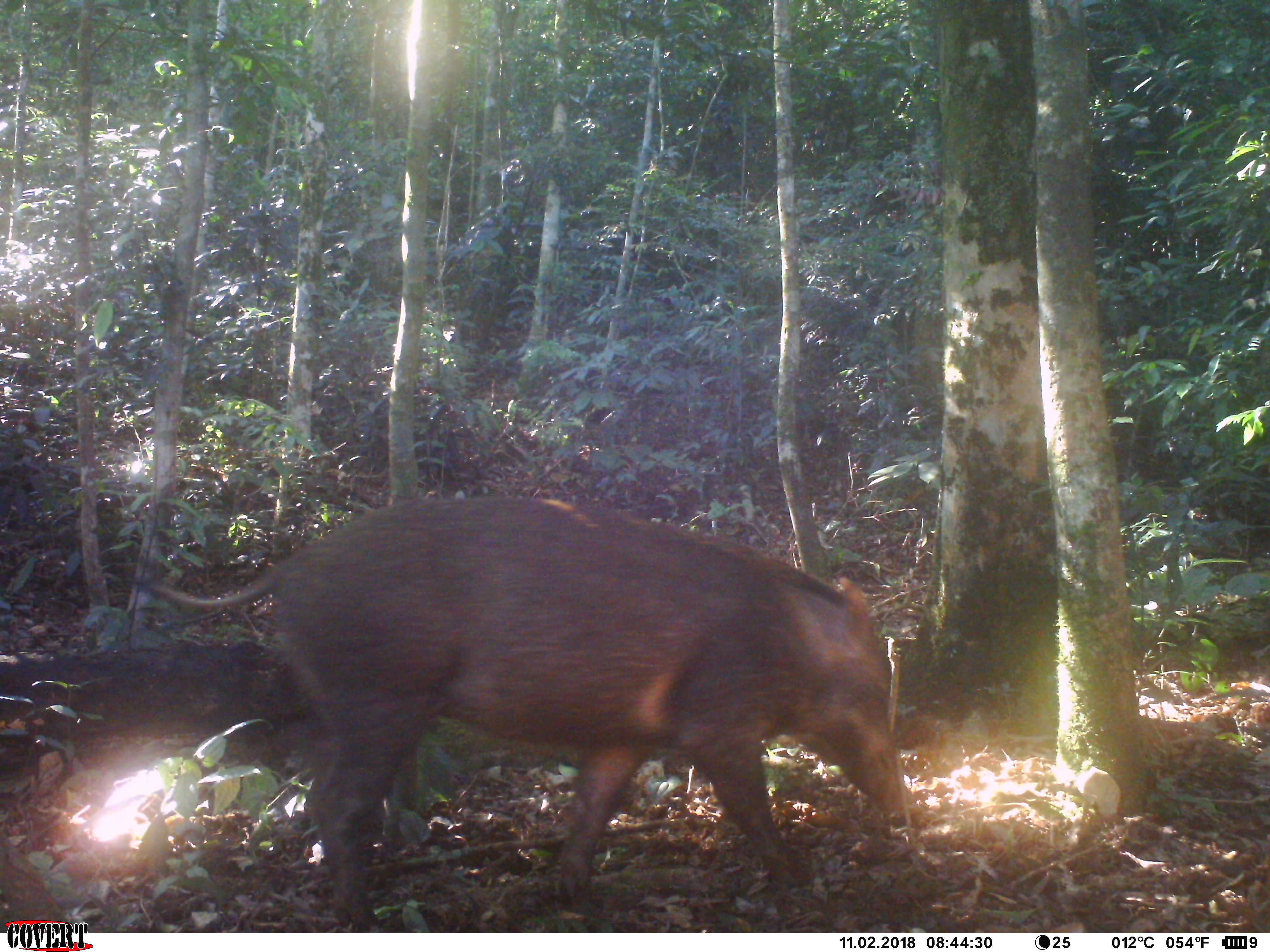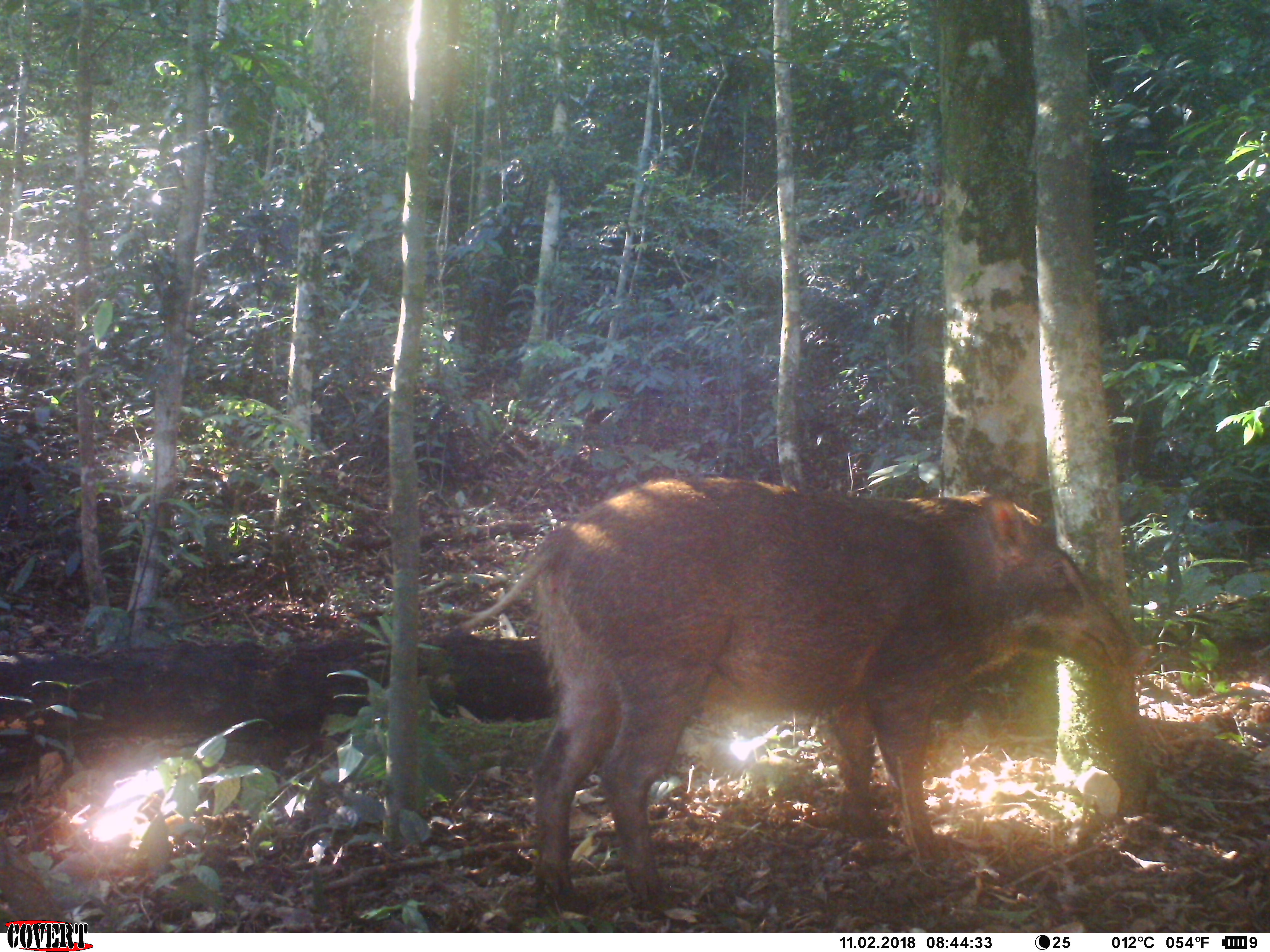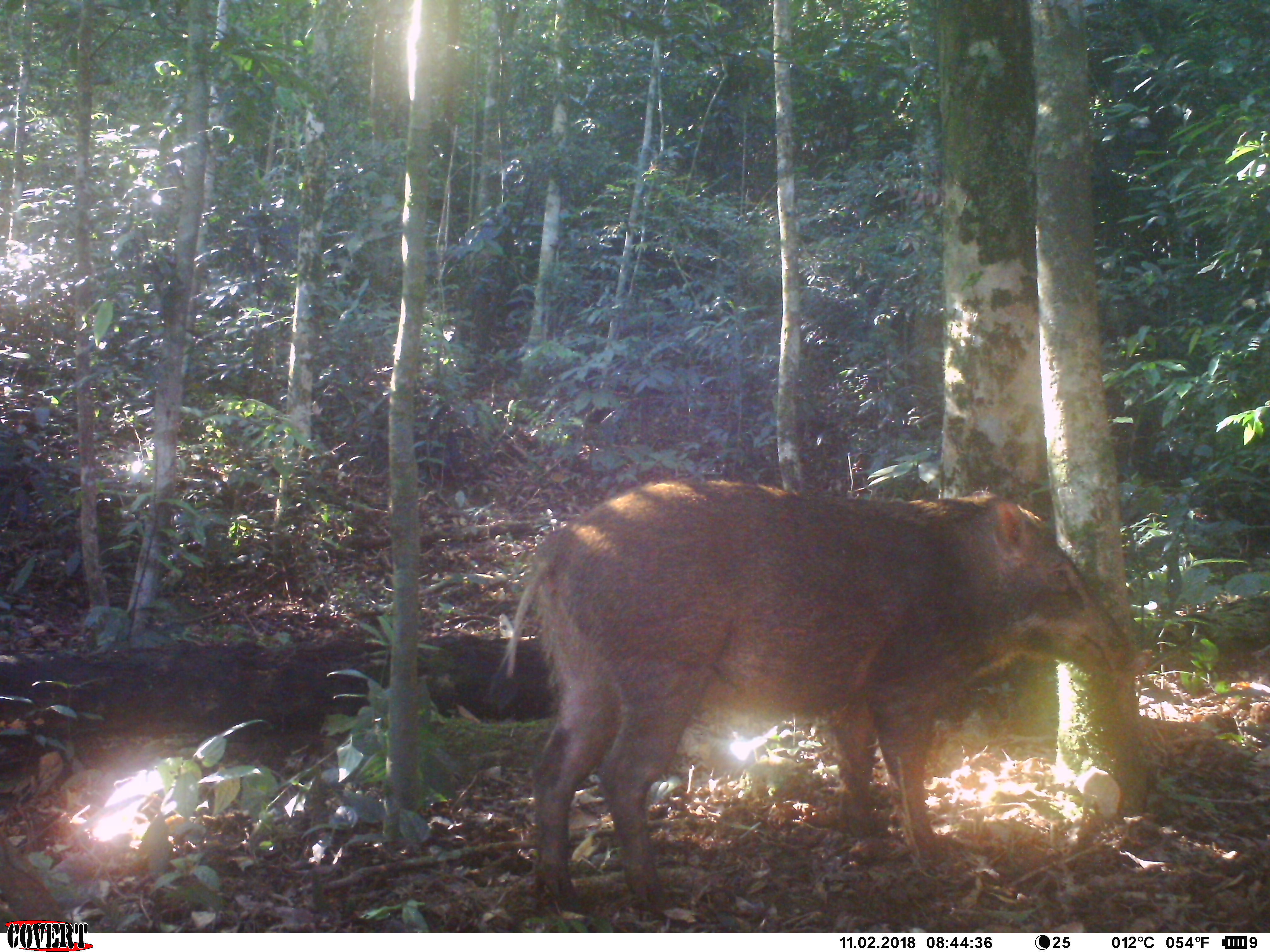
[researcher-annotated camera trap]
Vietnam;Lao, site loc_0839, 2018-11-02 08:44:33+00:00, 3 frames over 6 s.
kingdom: Animalia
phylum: Chordata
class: Mammalia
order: Artiodactyla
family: Suidae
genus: Sus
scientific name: Sus scrofa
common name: eurasian wild pig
Eurasian wild pig (Sus scrofa). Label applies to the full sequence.